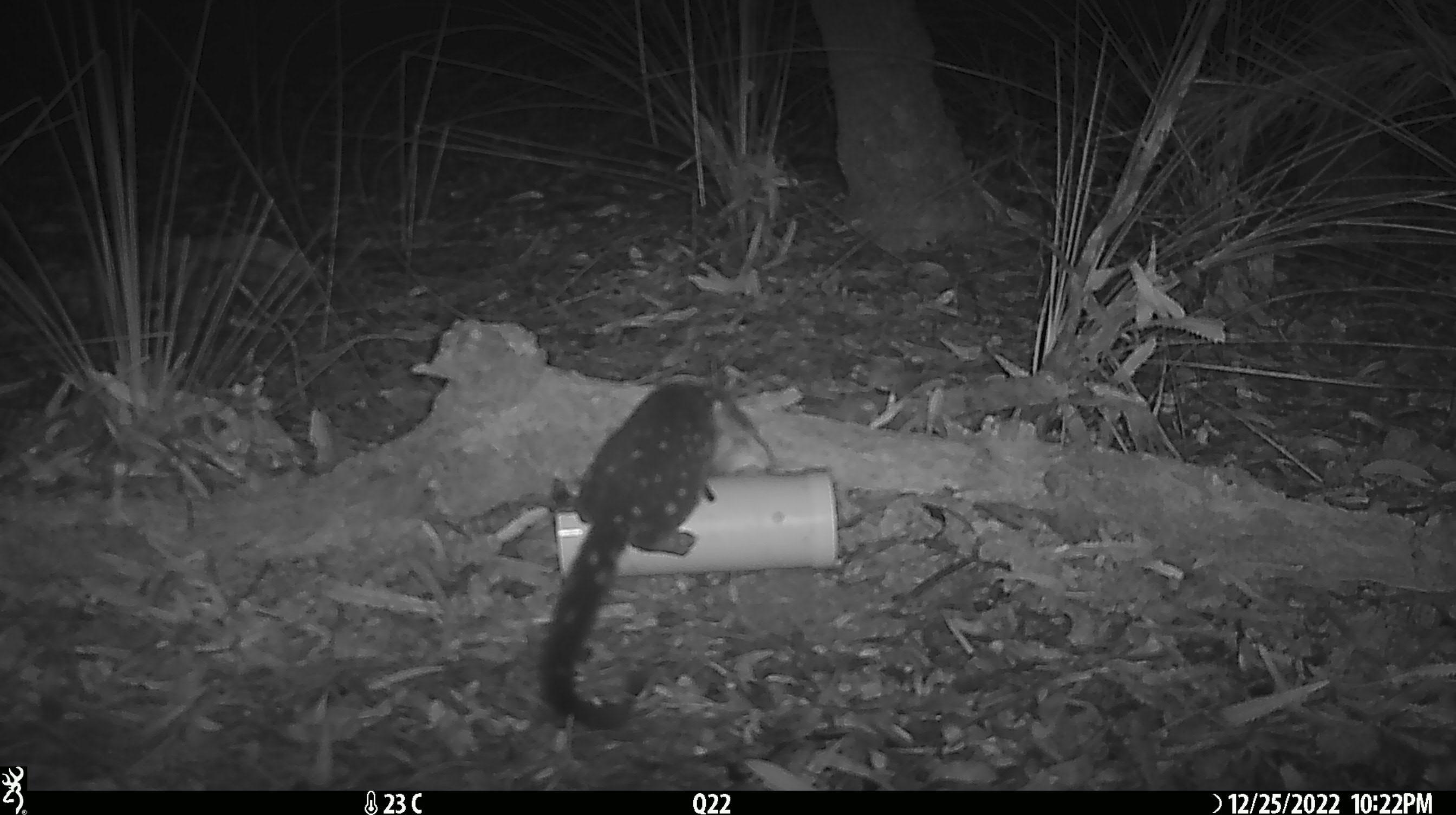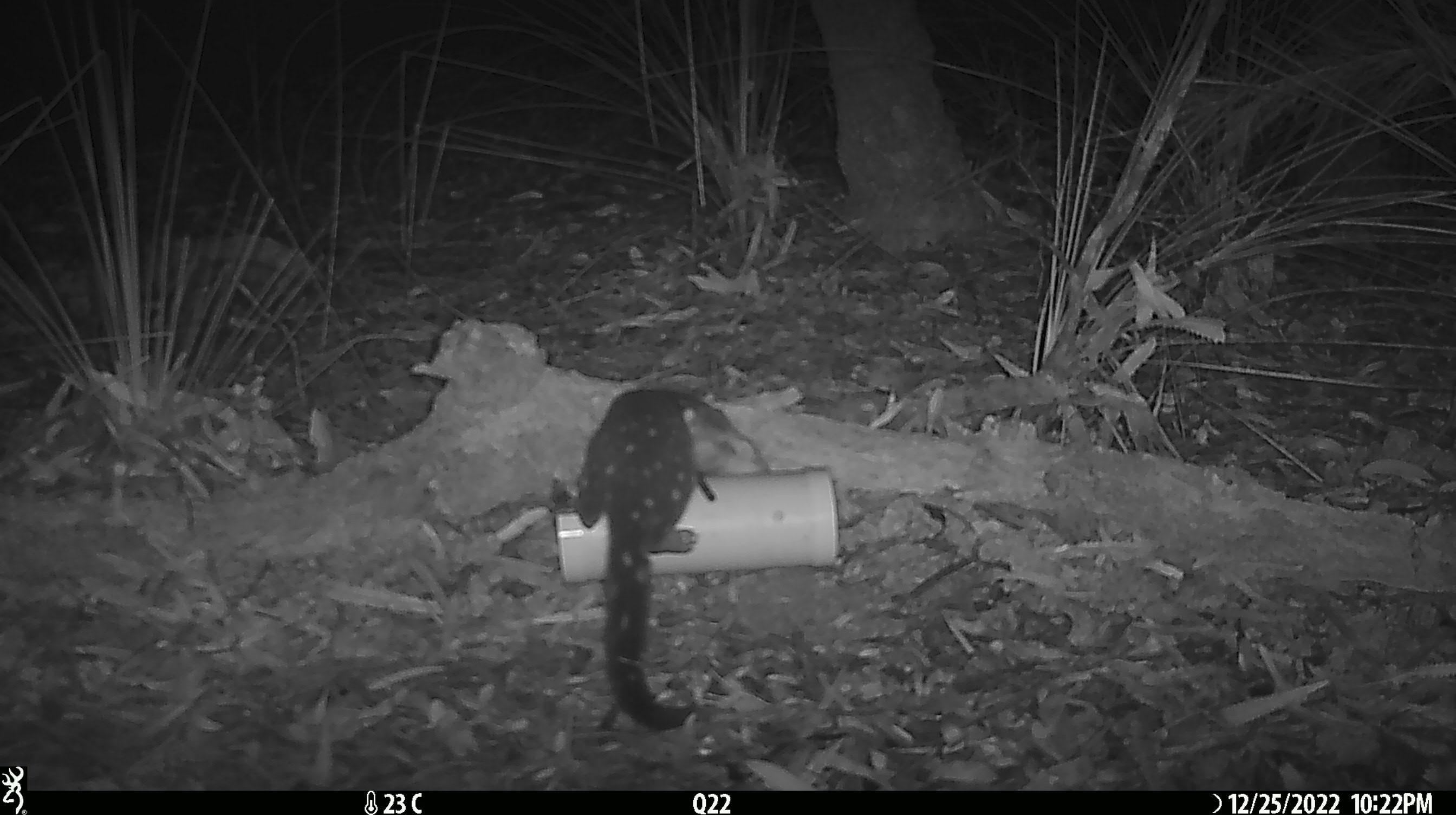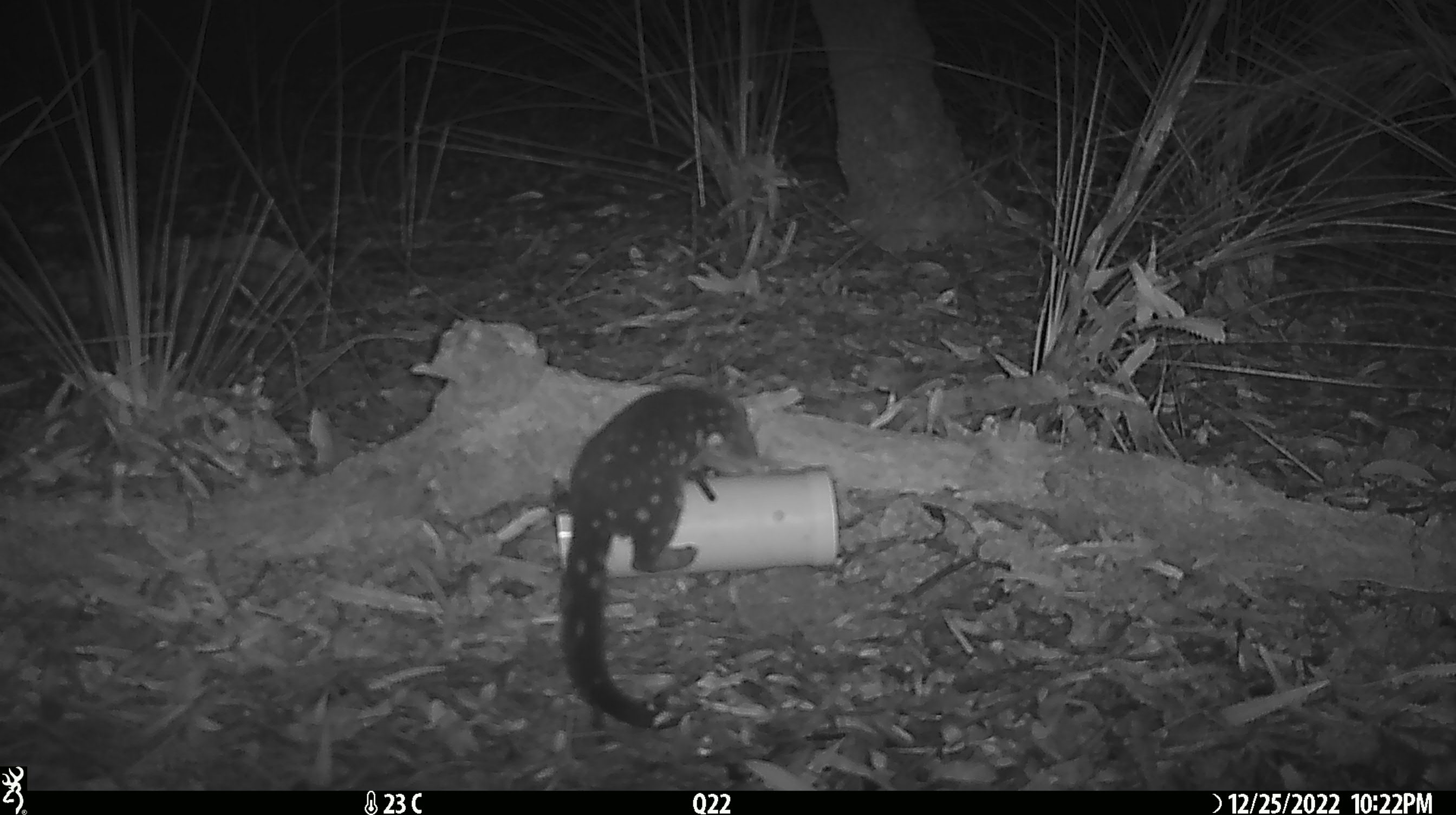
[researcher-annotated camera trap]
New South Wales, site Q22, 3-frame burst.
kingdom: Animalia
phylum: Chordata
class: Mammalia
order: Dasyuromorphia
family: Dasyuridae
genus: Dasyurus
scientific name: Dasyurus maculatus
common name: spotted-tailed quoll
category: quoll